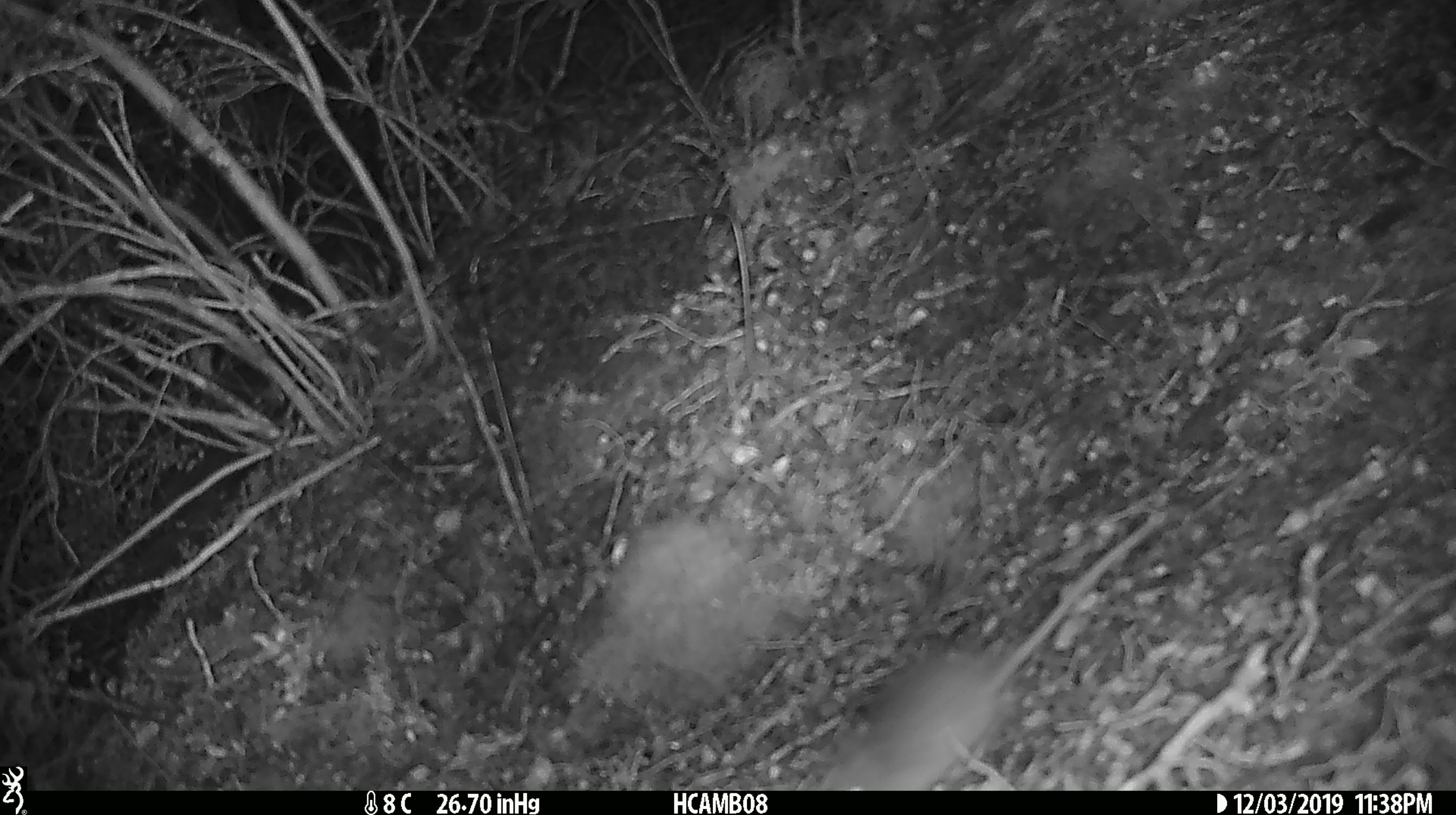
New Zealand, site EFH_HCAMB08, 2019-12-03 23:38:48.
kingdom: Animalia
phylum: Chordata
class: Mammalia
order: Rodentia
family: Muridae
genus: Mus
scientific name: Mus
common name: mouse